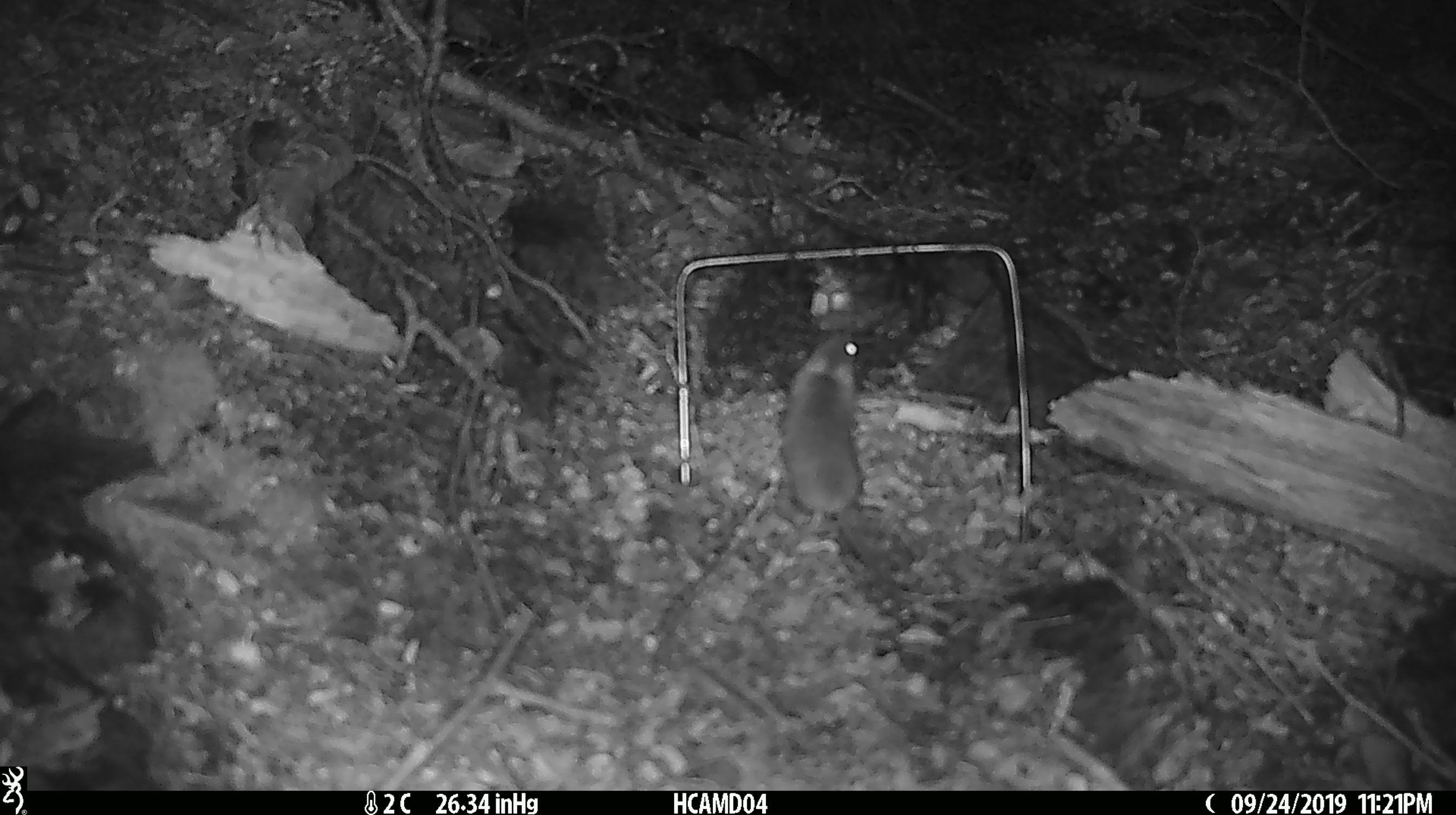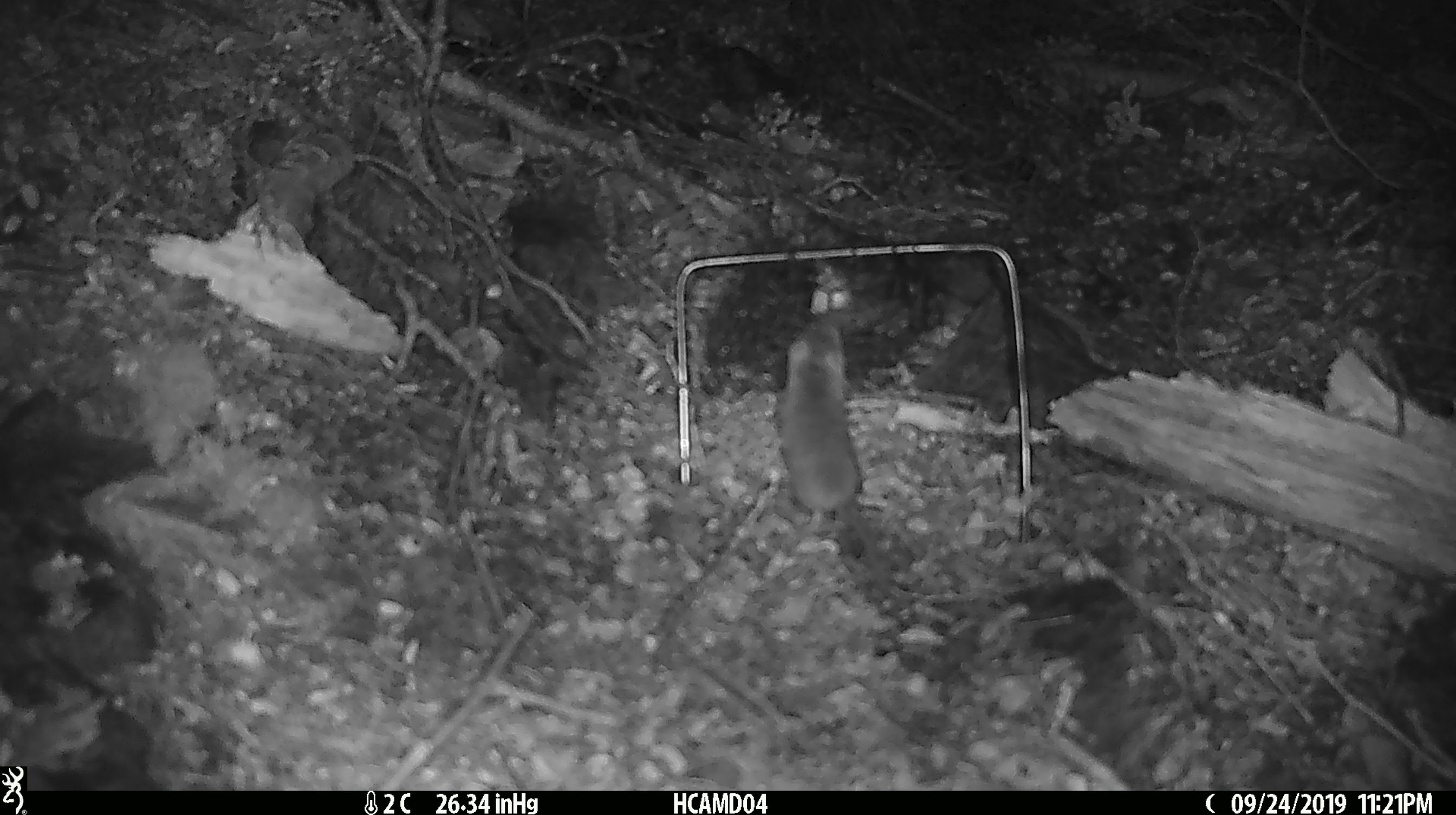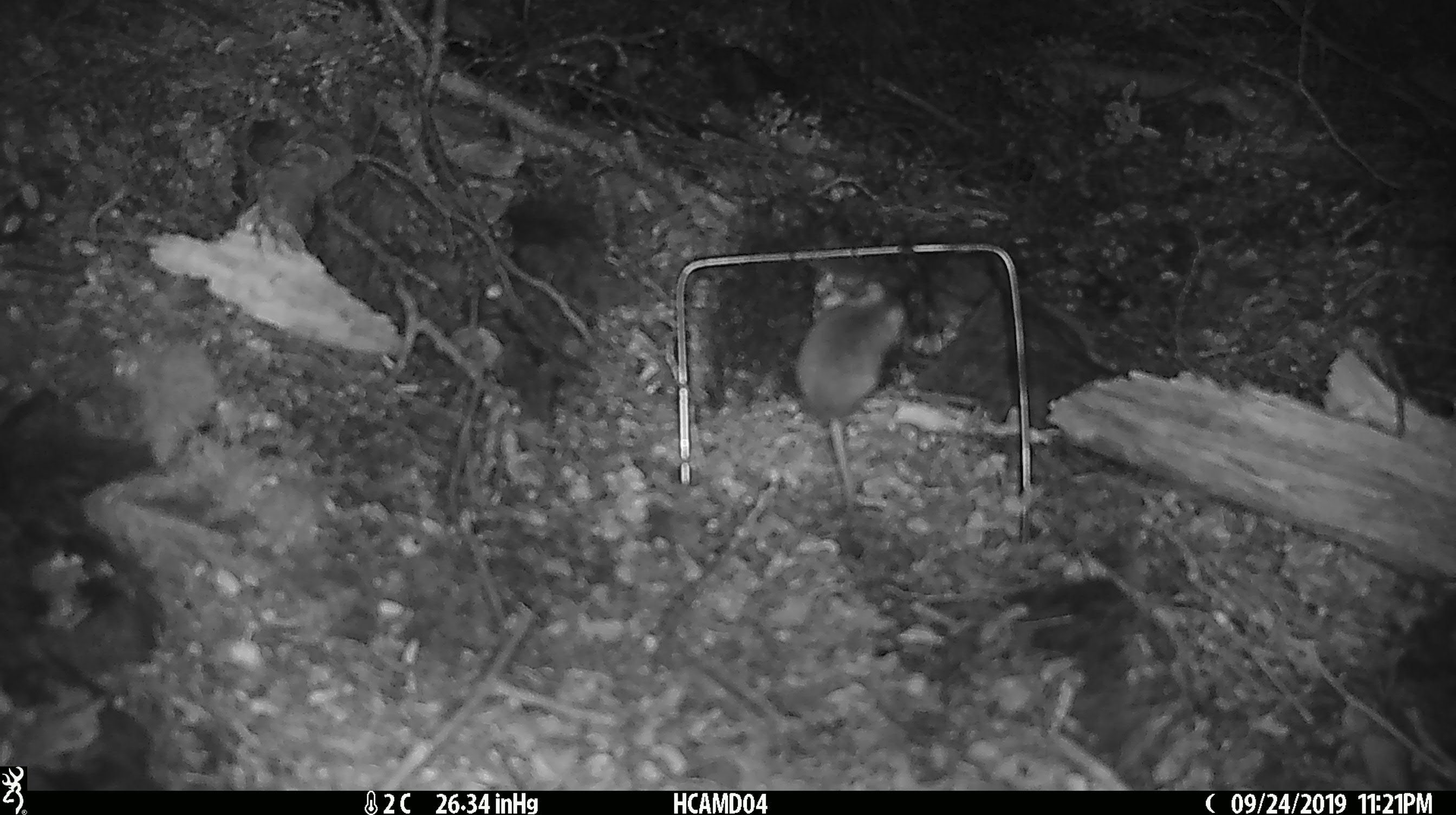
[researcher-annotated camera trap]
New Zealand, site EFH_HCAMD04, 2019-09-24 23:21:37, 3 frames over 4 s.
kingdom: Animalia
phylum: Chordata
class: Mammalia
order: Rodentia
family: Muridae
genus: Mus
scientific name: Mus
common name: mouse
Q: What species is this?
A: Mouse (Mus).